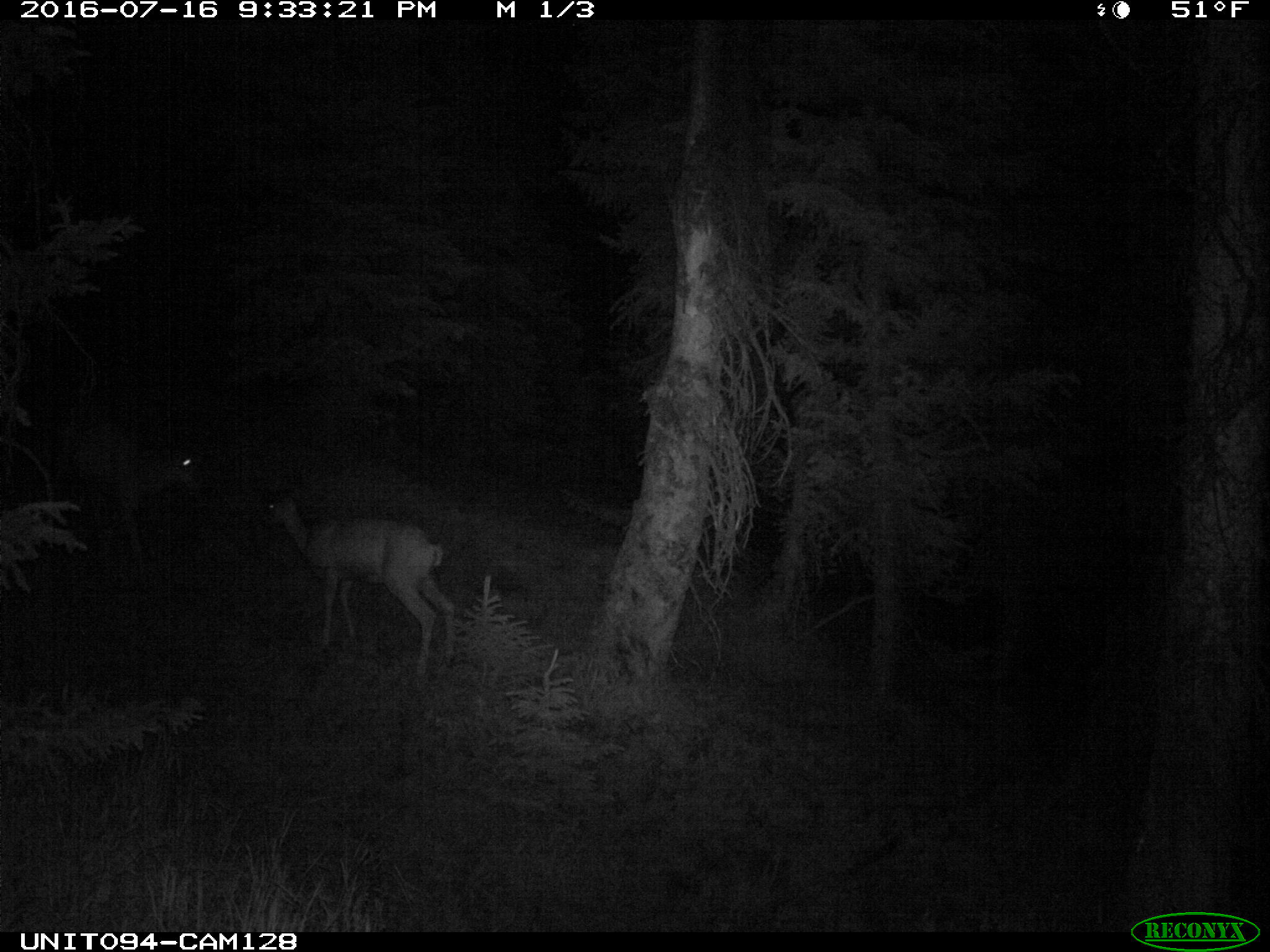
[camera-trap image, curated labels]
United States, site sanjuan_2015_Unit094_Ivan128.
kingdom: Animalia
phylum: Chordata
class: Mammalia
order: Artiodactyla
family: Cervidae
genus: Odocoileus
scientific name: Odocoileus hemionus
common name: mule deer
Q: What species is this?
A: Odocoileus hemionus (mule deer).